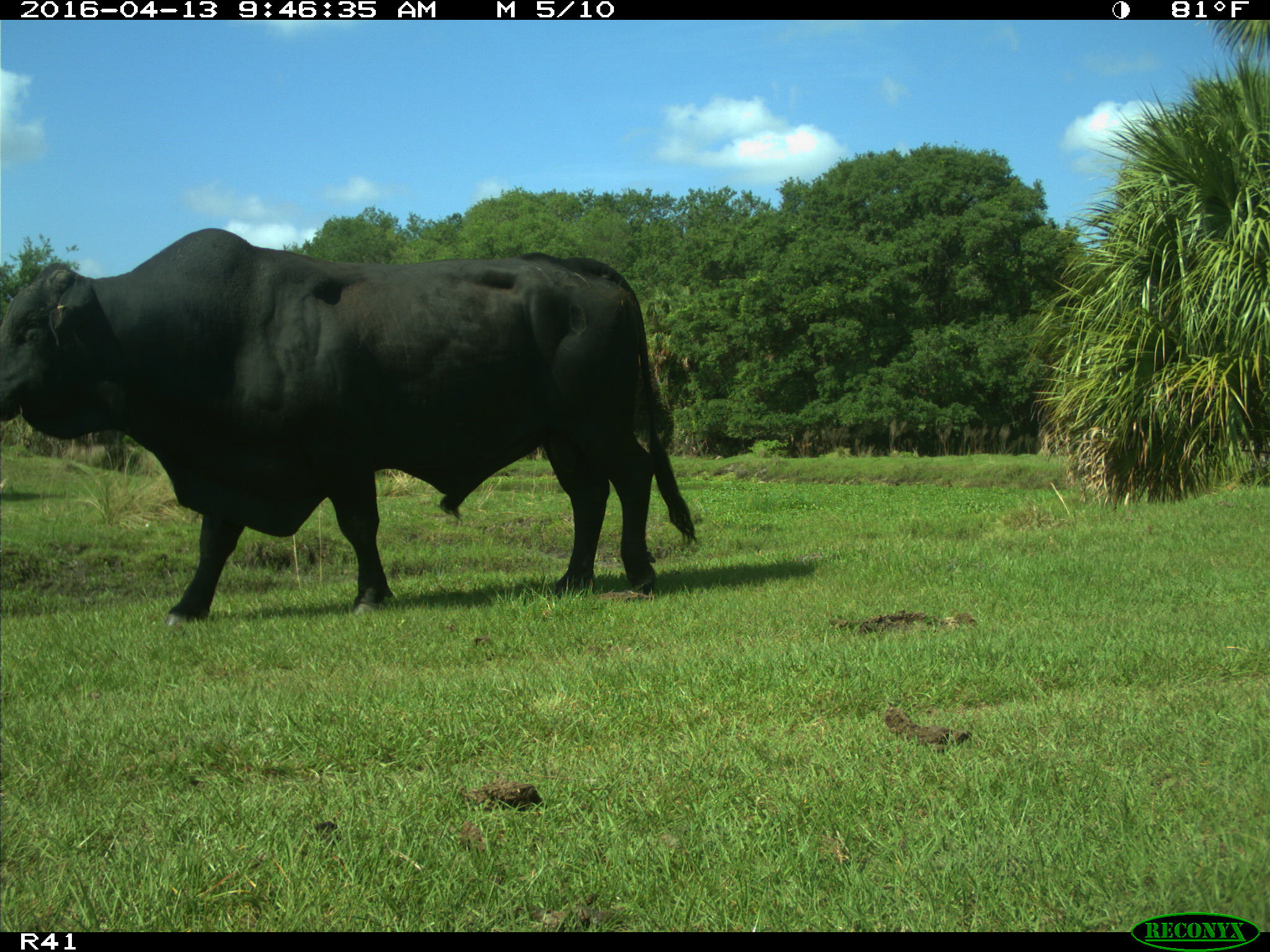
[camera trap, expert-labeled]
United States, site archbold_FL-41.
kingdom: Animalia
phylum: Chordata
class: Mammalia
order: Artiodactyla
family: Bovidae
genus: Bos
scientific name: Bos taurus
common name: domestic cow